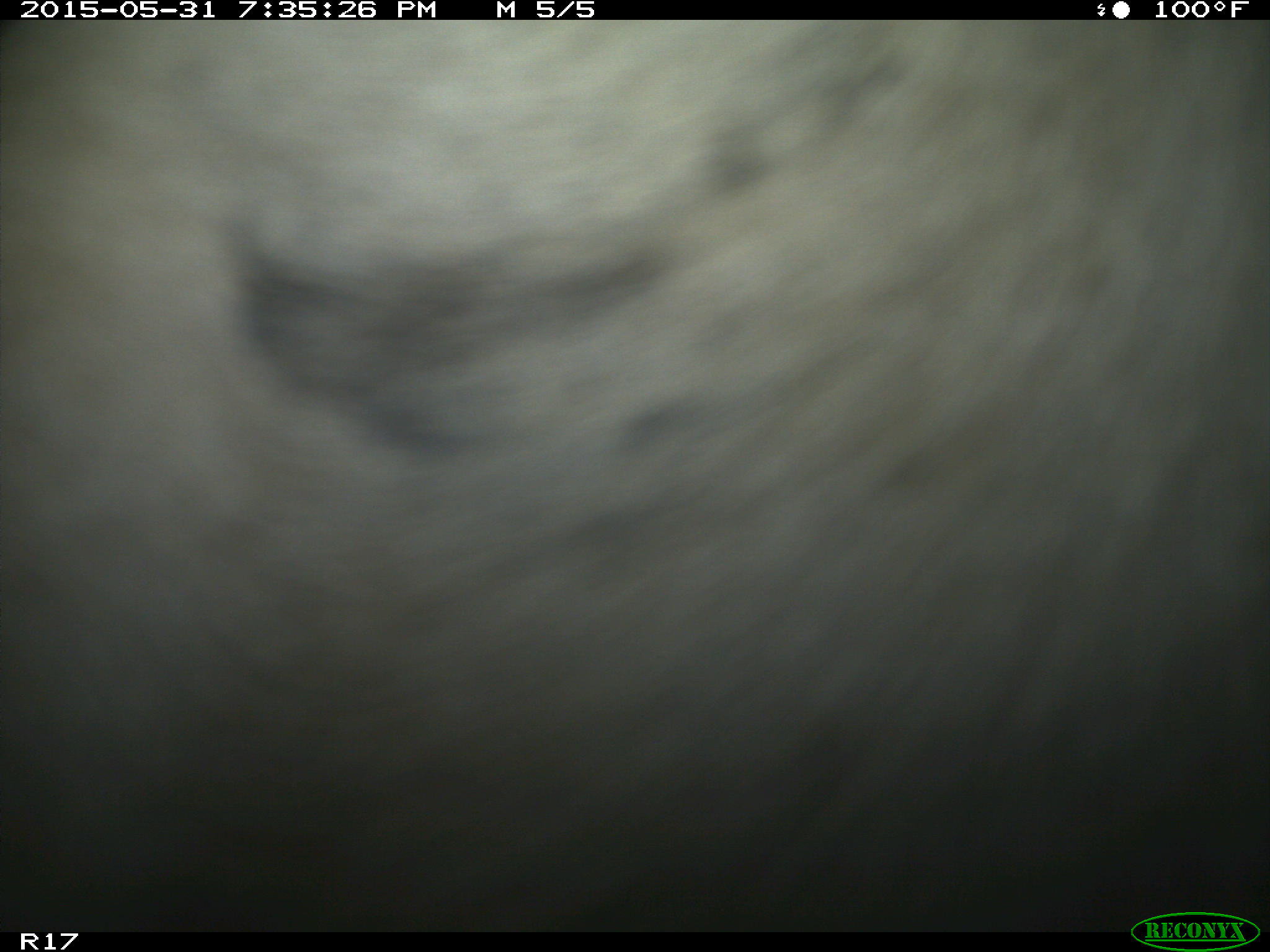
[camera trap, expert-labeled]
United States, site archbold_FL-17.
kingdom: Animalia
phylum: Chordata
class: Mammalia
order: Artiodactyla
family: Bovidae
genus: Bos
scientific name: Bos taurus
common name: domestic cow